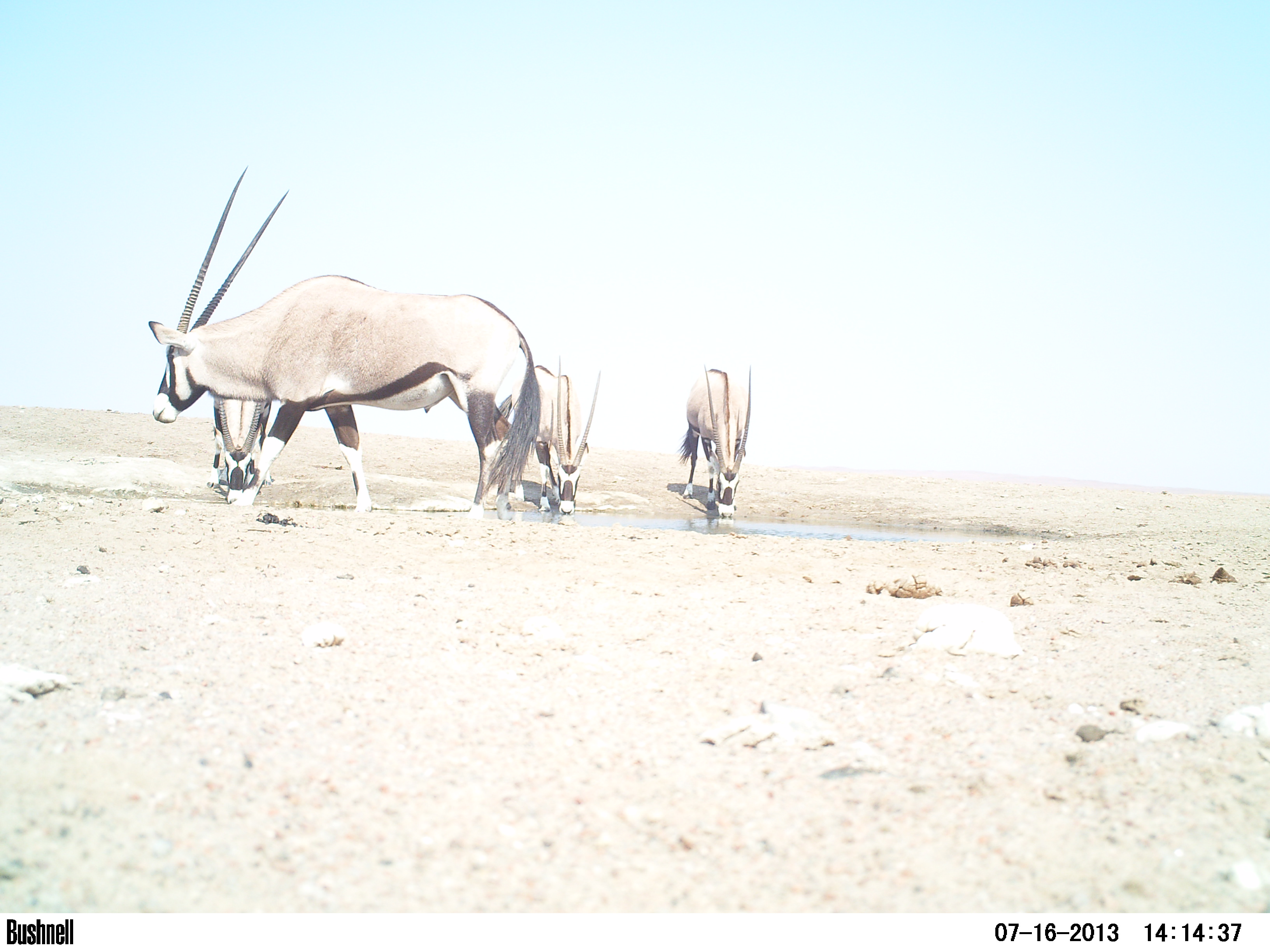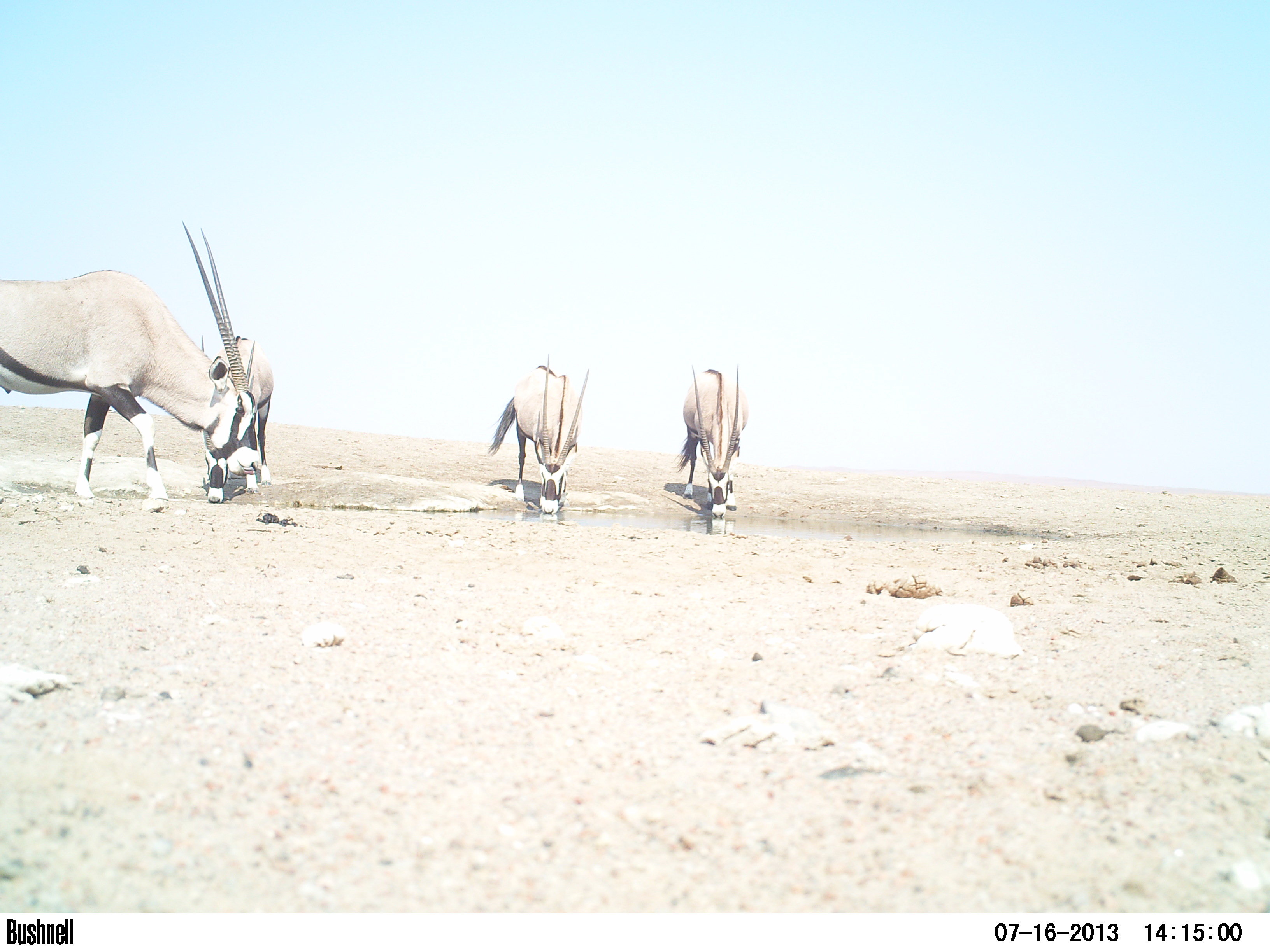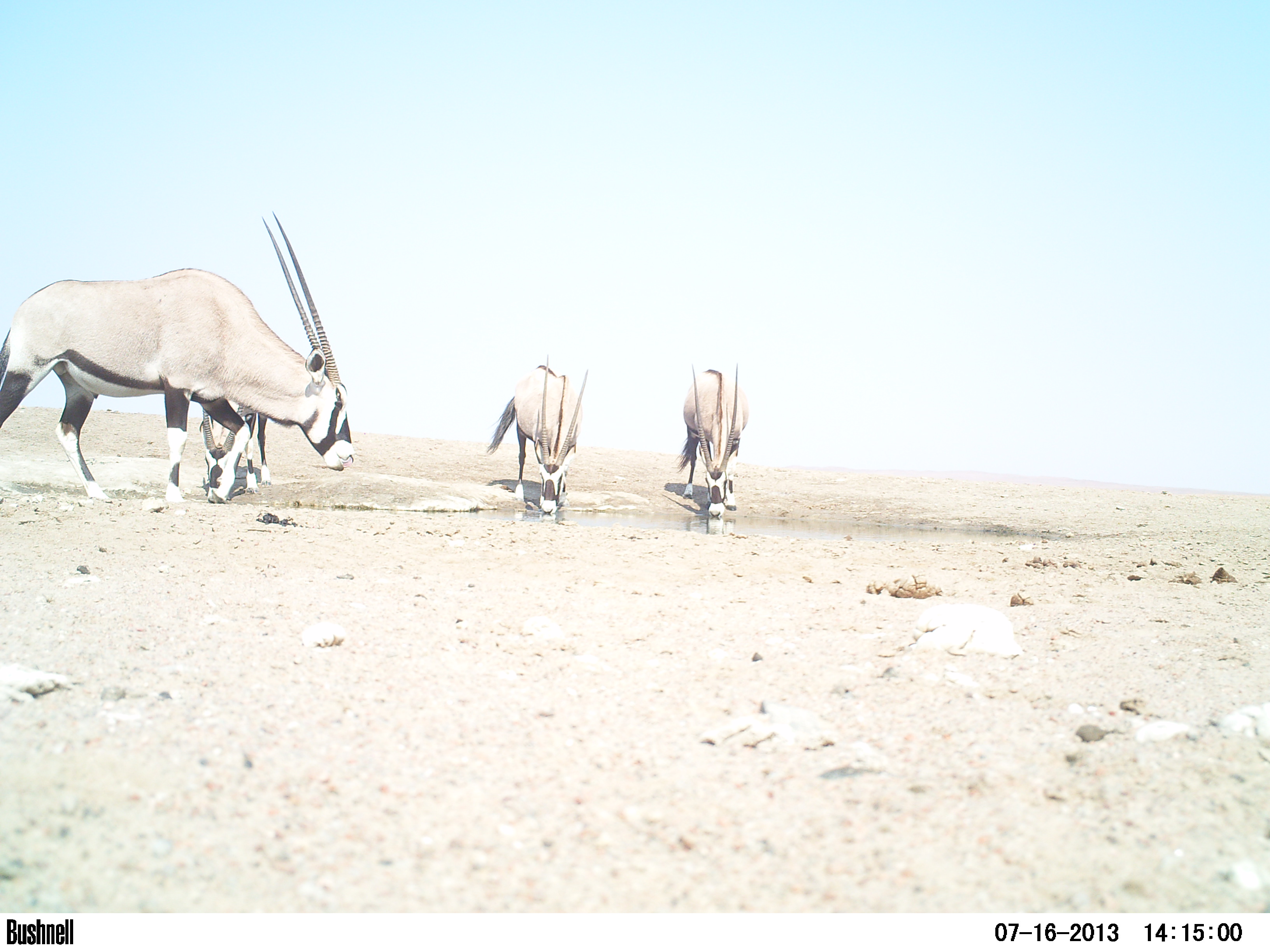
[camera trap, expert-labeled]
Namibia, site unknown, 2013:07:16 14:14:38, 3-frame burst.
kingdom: Animalia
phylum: Chordata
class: Mammalia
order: Artiodactyla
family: Bovidae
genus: Oryx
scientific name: Oryx gazella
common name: gemsbok